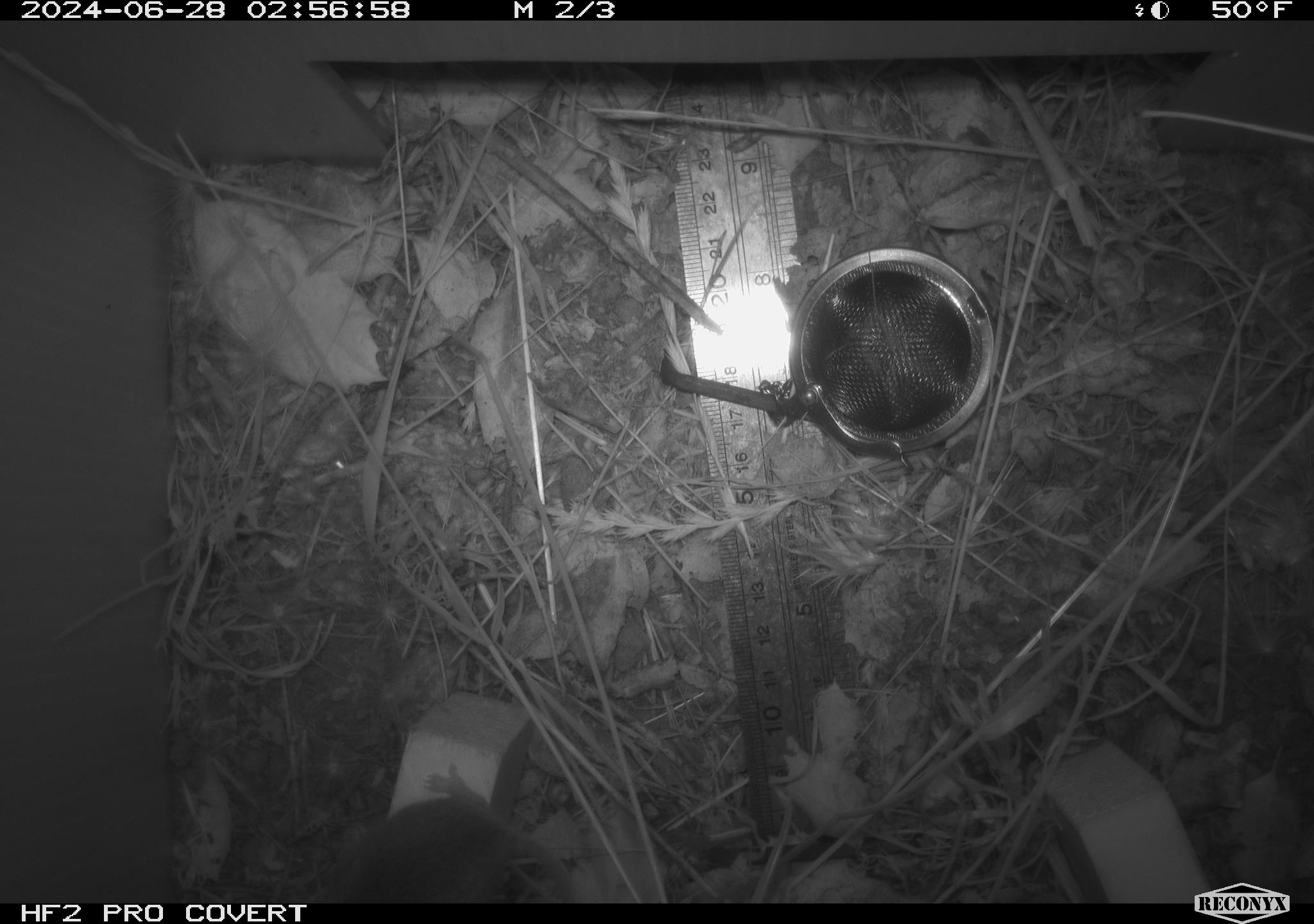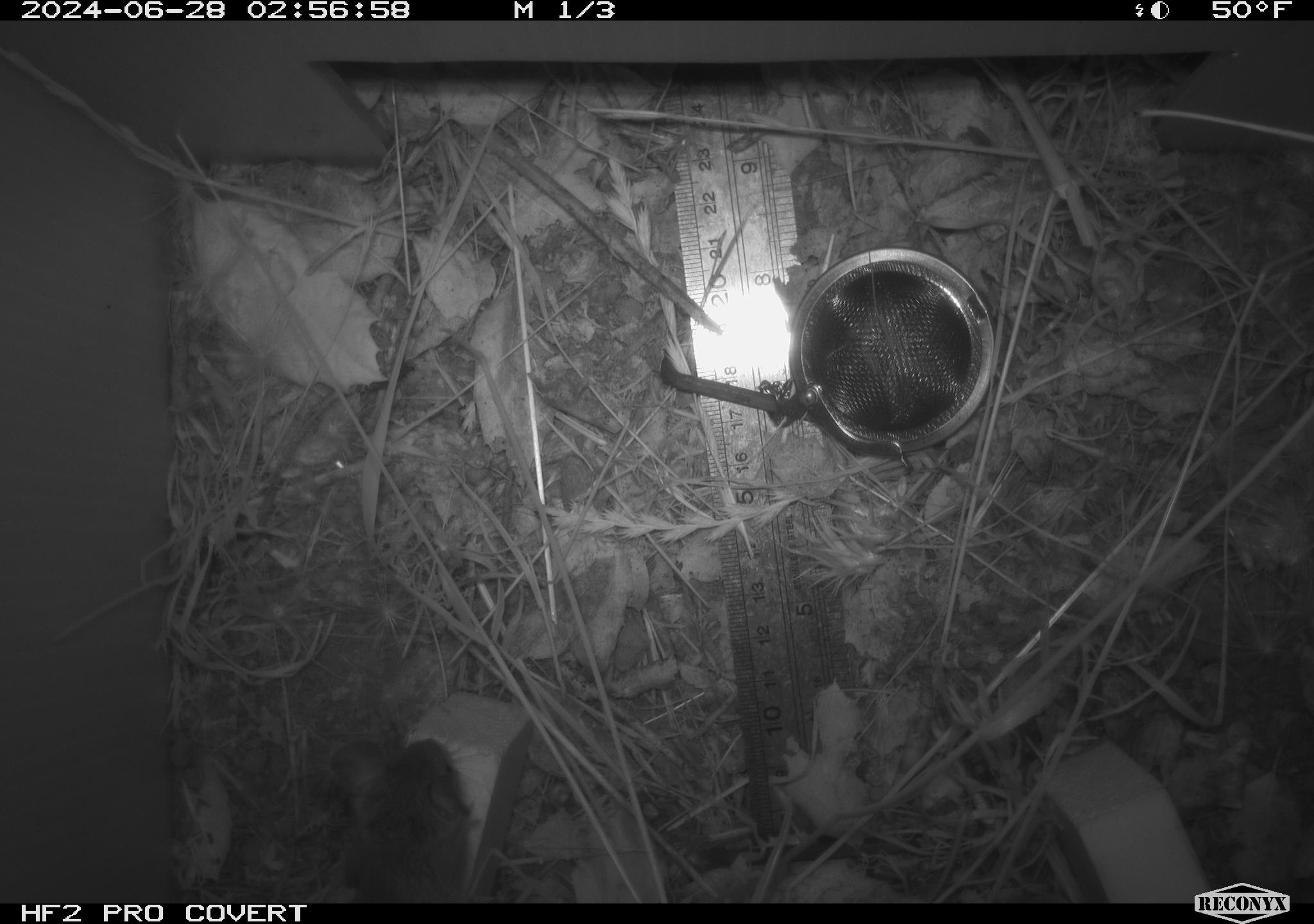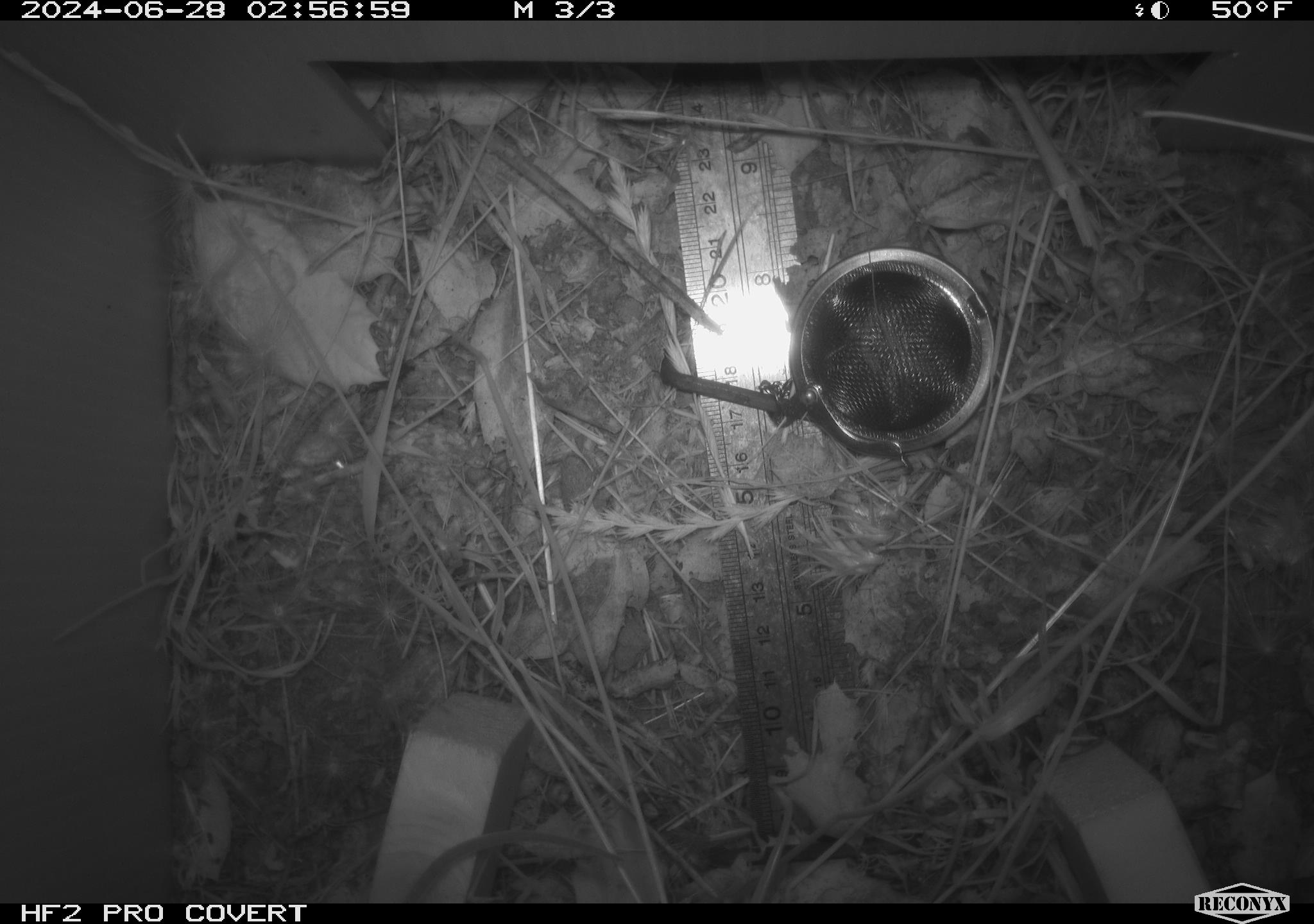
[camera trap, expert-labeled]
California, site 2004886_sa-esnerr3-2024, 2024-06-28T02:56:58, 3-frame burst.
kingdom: Animalia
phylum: Chordata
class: Mammalia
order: Rodentia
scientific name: Rodentia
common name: rodent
Rodent (Rodentia).